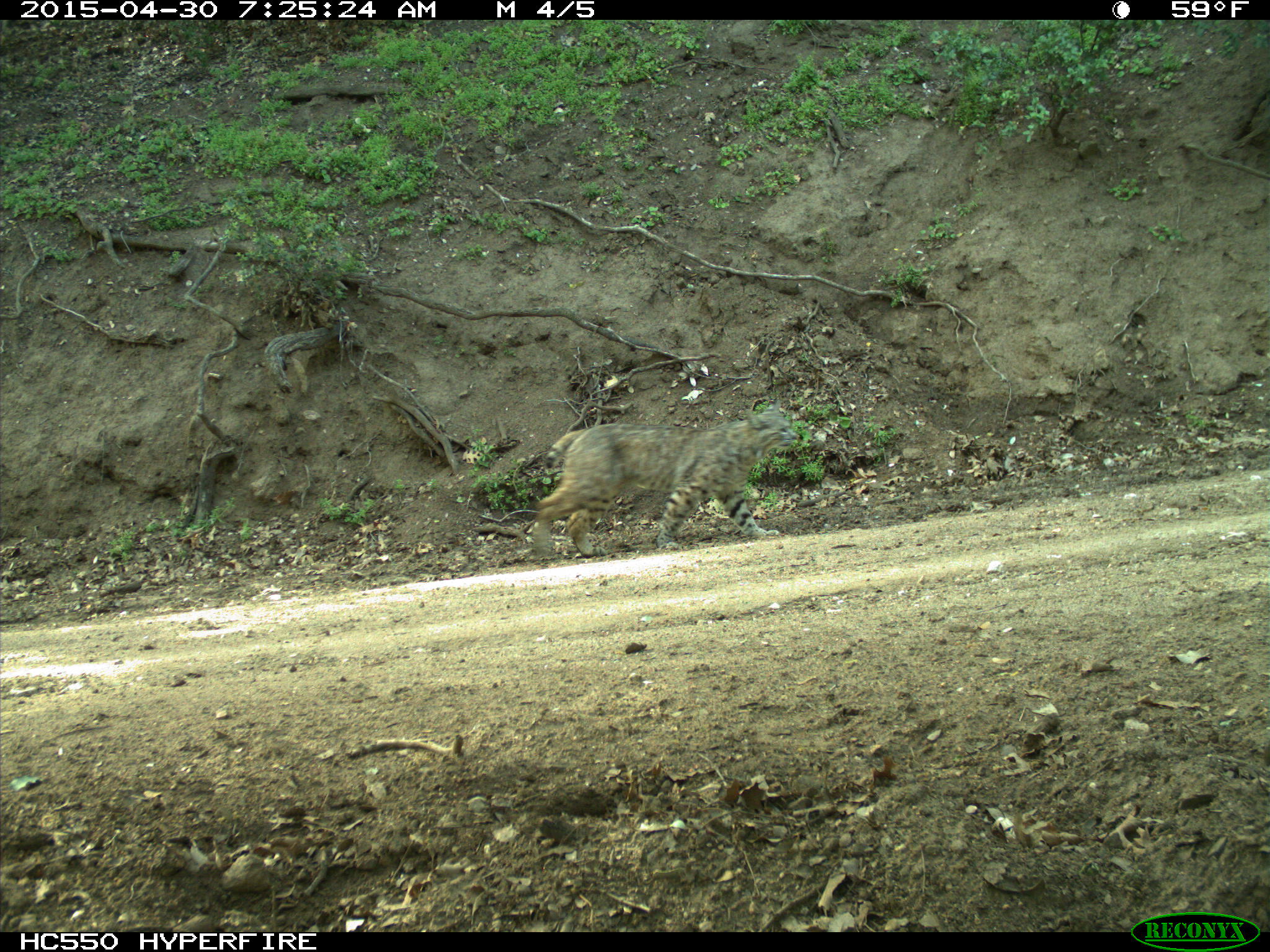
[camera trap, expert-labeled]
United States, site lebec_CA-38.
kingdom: Animalia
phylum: Chordata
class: Mammalia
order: Carnivora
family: Felidae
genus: Lynx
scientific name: Lynx rufus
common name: bobcat